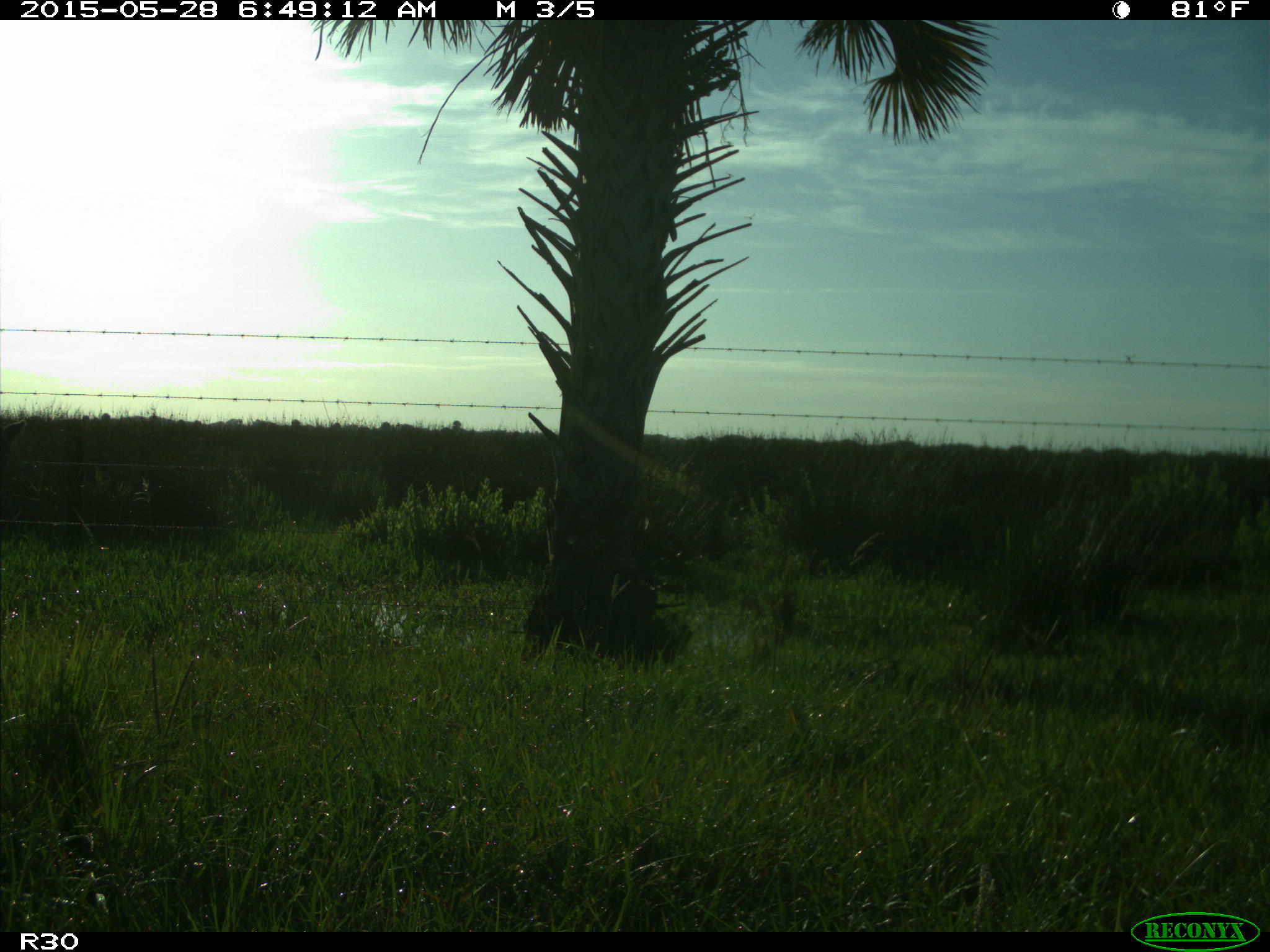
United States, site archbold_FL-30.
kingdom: Animalia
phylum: Chordata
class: Mammalia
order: Artiodactyla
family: Bovidae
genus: Bos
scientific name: Bos taurus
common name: domestic cow